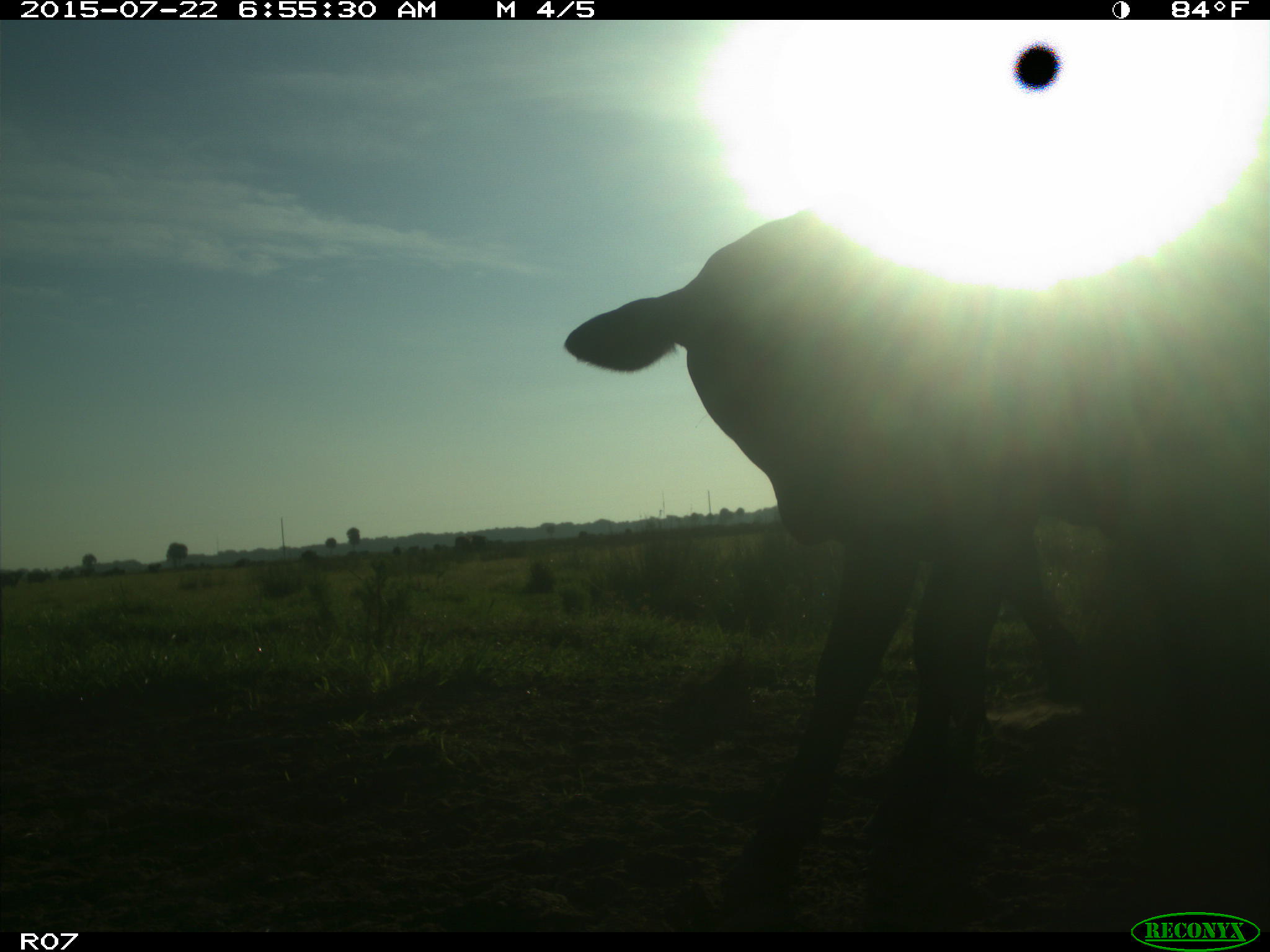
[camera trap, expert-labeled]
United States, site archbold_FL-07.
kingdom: Animalia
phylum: Chordata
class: Mammalia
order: Artiodactyla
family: Cervidae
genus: Odocoileus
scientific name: Odocoileus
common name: deer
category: unidentified deer